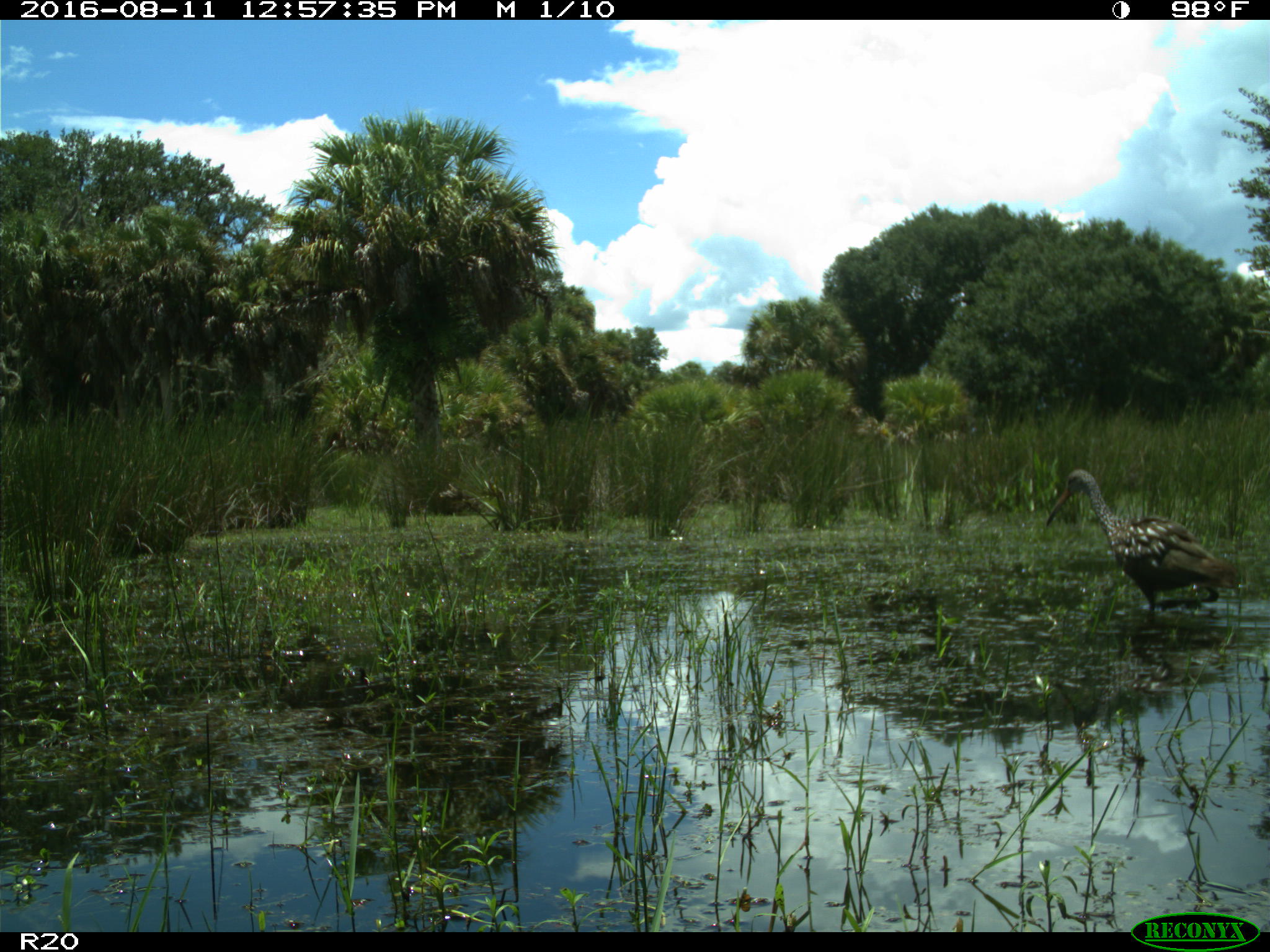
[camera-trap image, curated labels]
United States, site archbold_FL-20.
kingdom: Animalia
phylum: Chordata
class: Aves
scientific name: Aves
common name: birds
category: unidentified bird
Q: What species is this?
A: Unidentified bird (birds) (Aves).